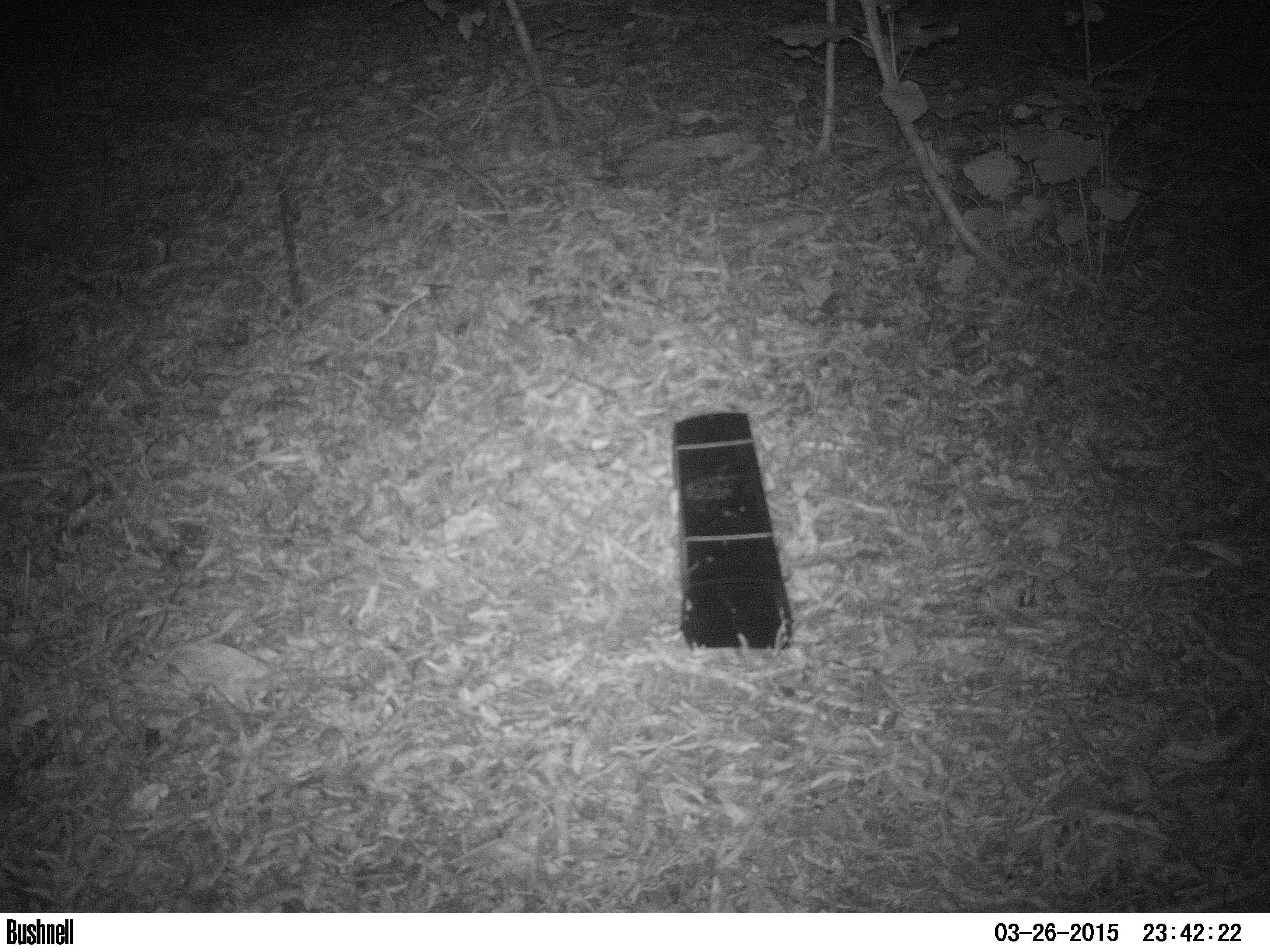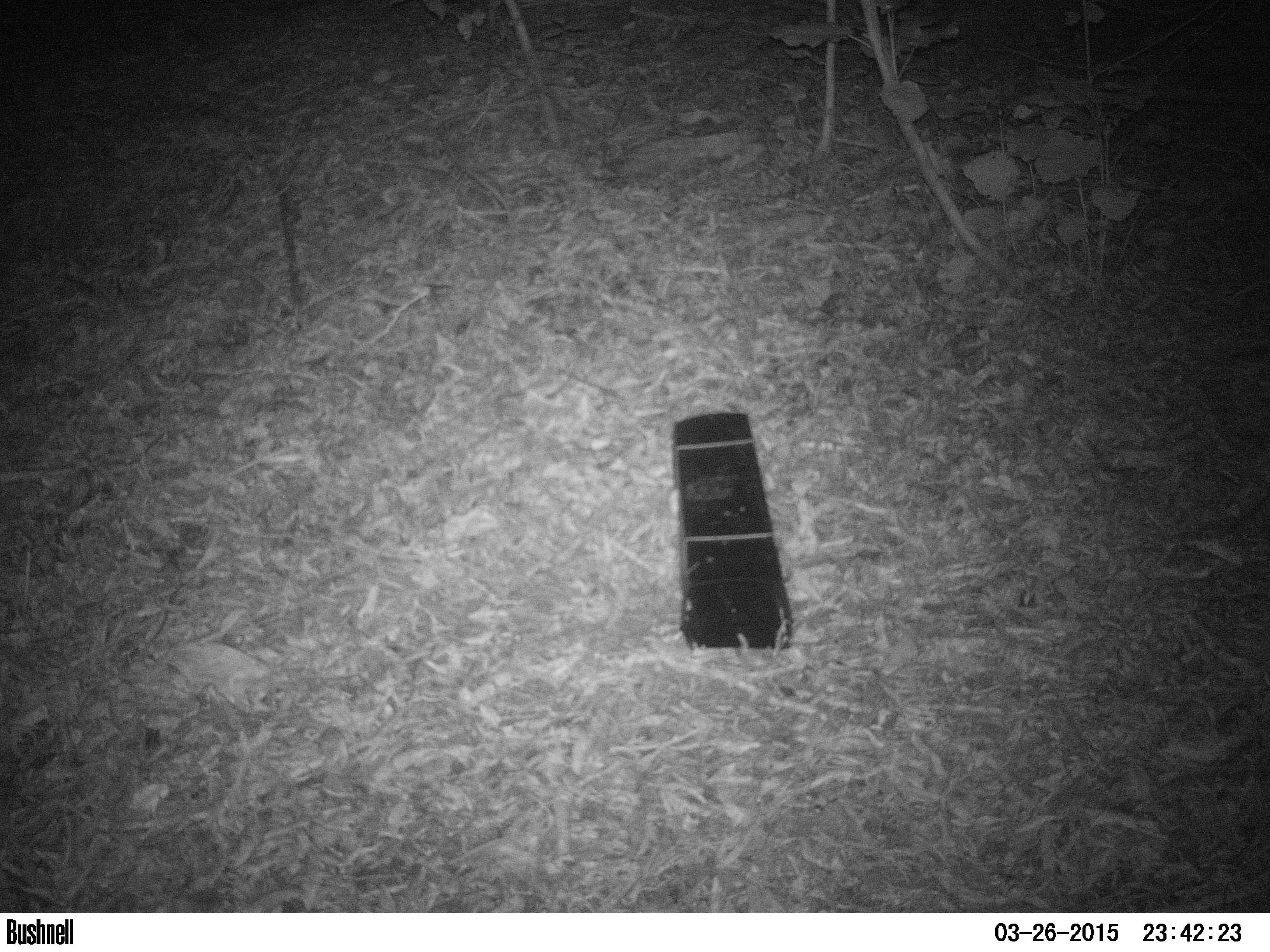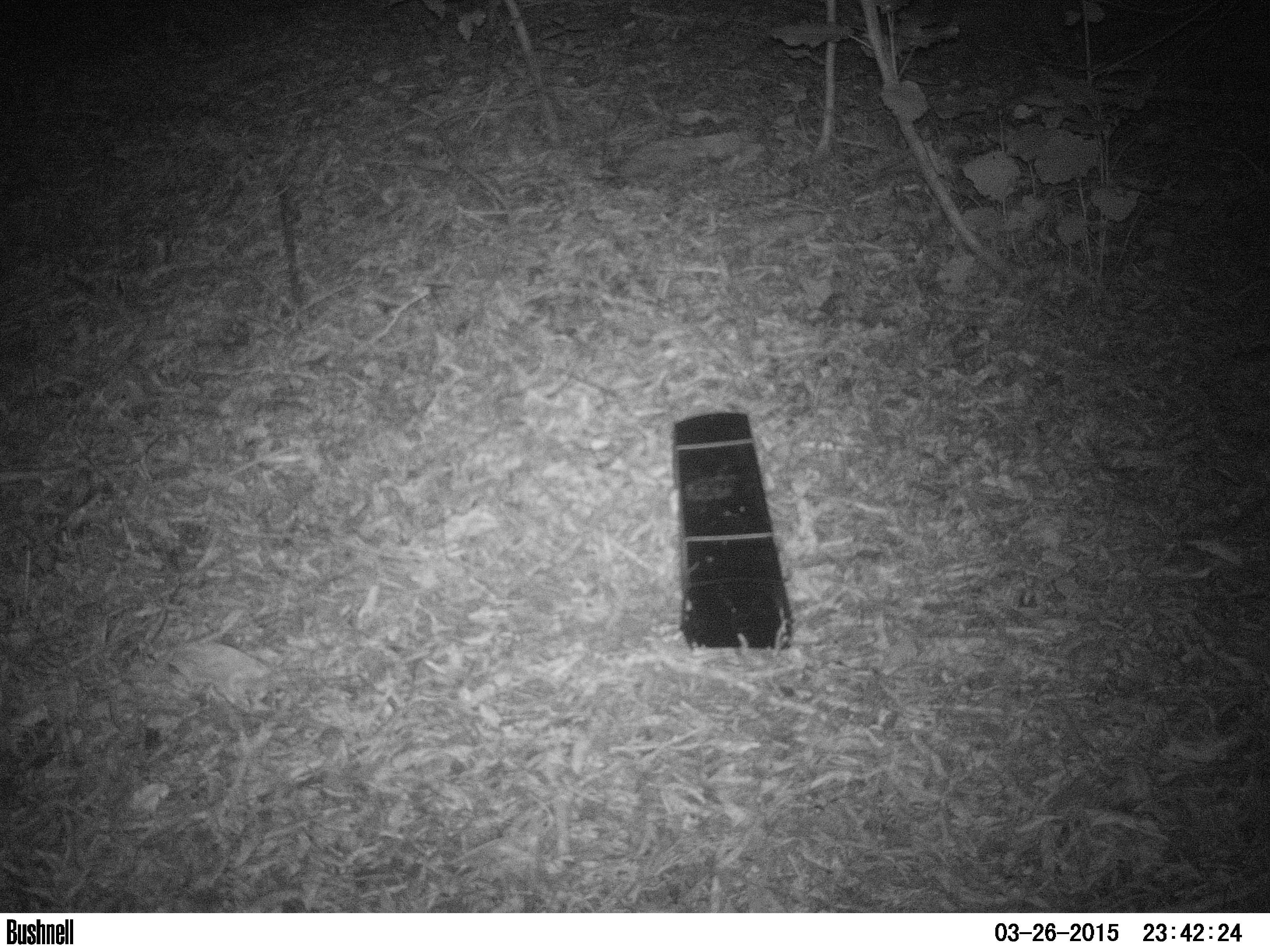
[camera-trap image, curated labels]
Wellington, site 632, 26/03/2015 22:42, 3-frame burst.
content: no animal present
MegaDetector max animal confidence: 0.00